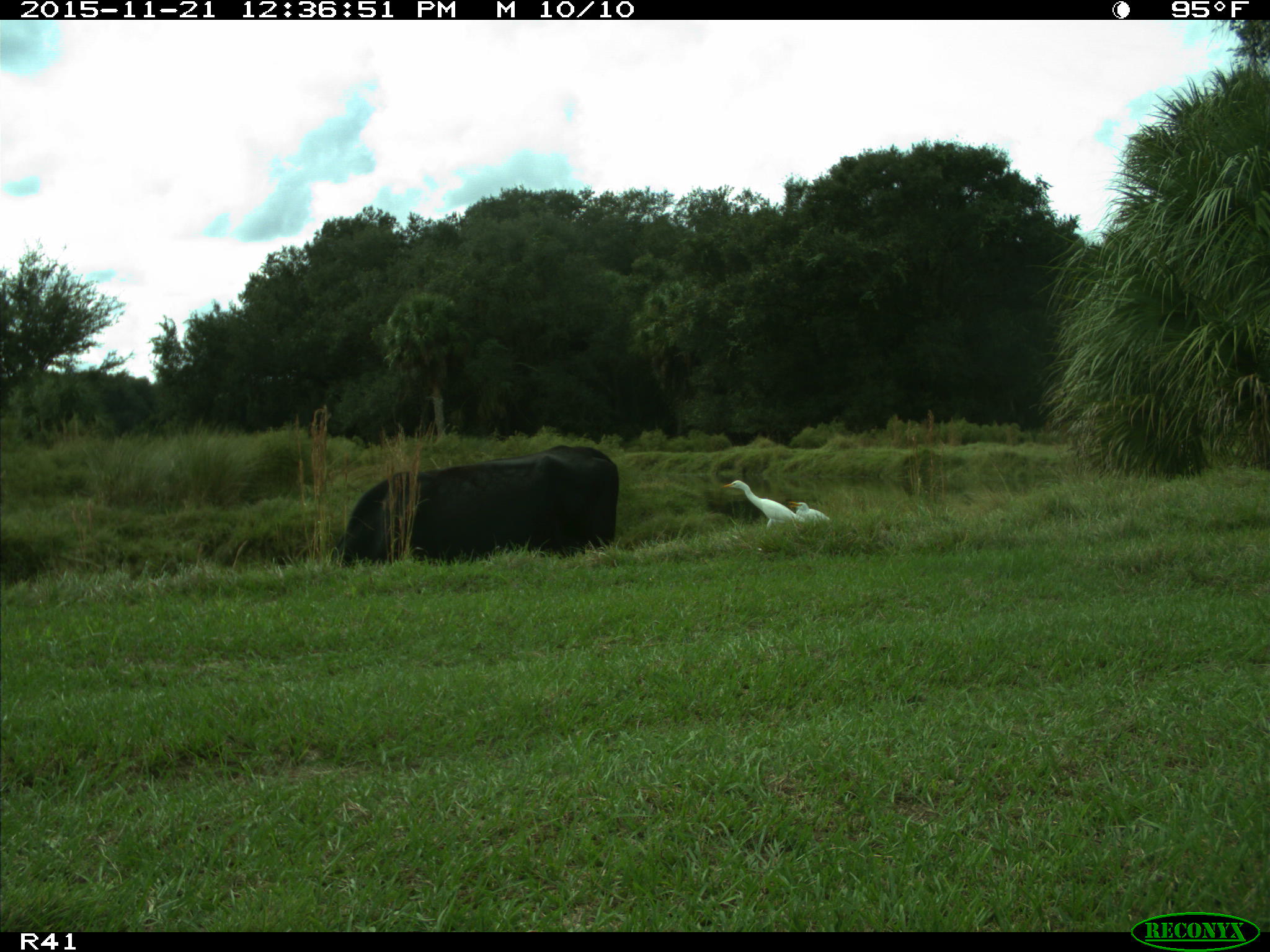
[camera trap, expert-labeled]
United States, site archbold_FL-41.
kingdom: Animalia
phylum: Chordata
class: Mammalia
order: Artiodactyla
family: Bovidae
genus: Bos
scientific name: Bos taurus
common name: domestic cow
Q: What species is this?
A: Bos taurus (domestic cow).